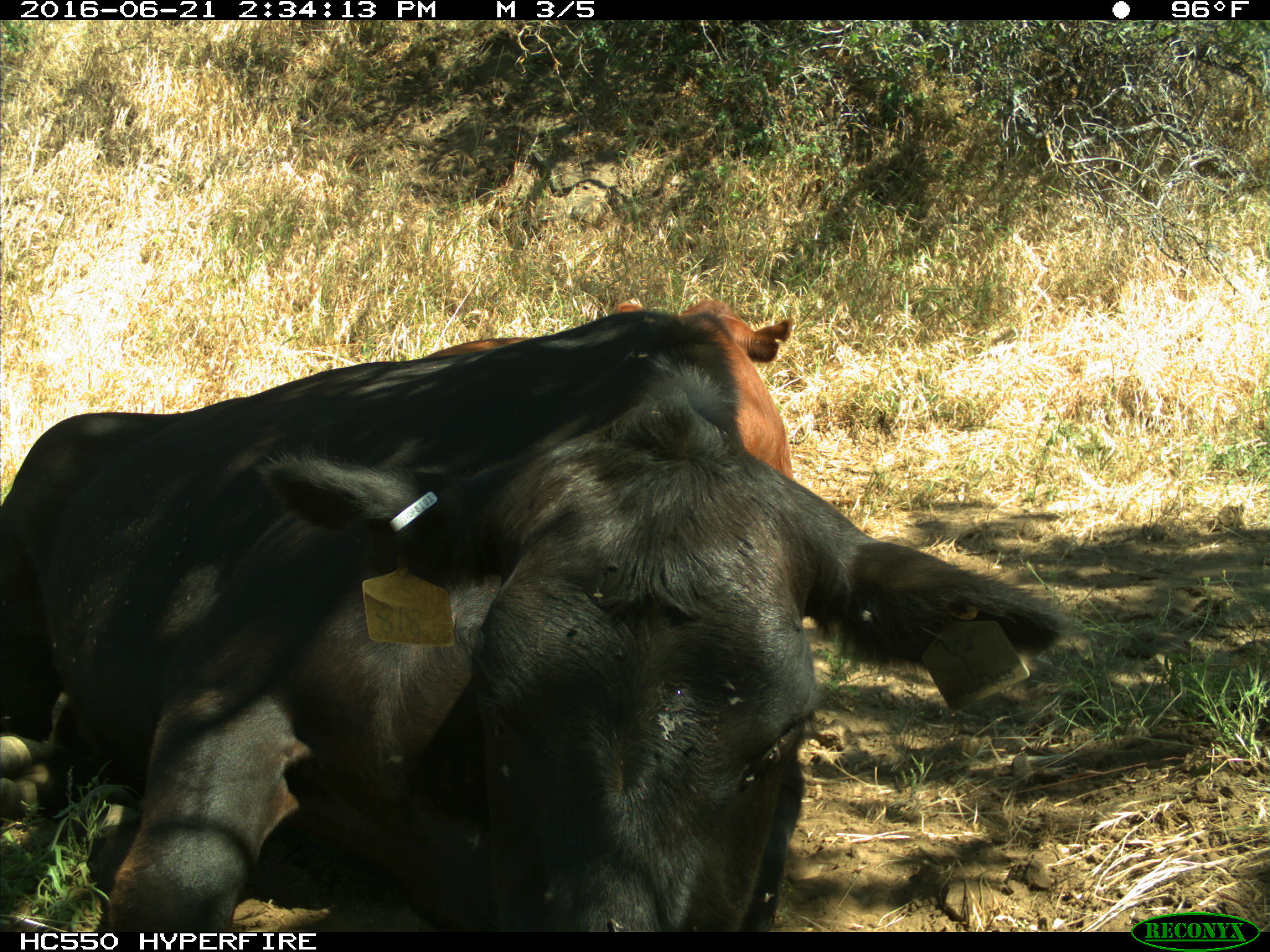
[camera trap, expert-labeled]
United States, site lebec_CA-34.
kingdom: Animalia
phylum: Chordata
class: Mammalia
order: Artiodactyla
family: Bovidae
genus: Bos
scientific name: Bos taurus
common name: domestic cow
Bos taurus (domestic cow).